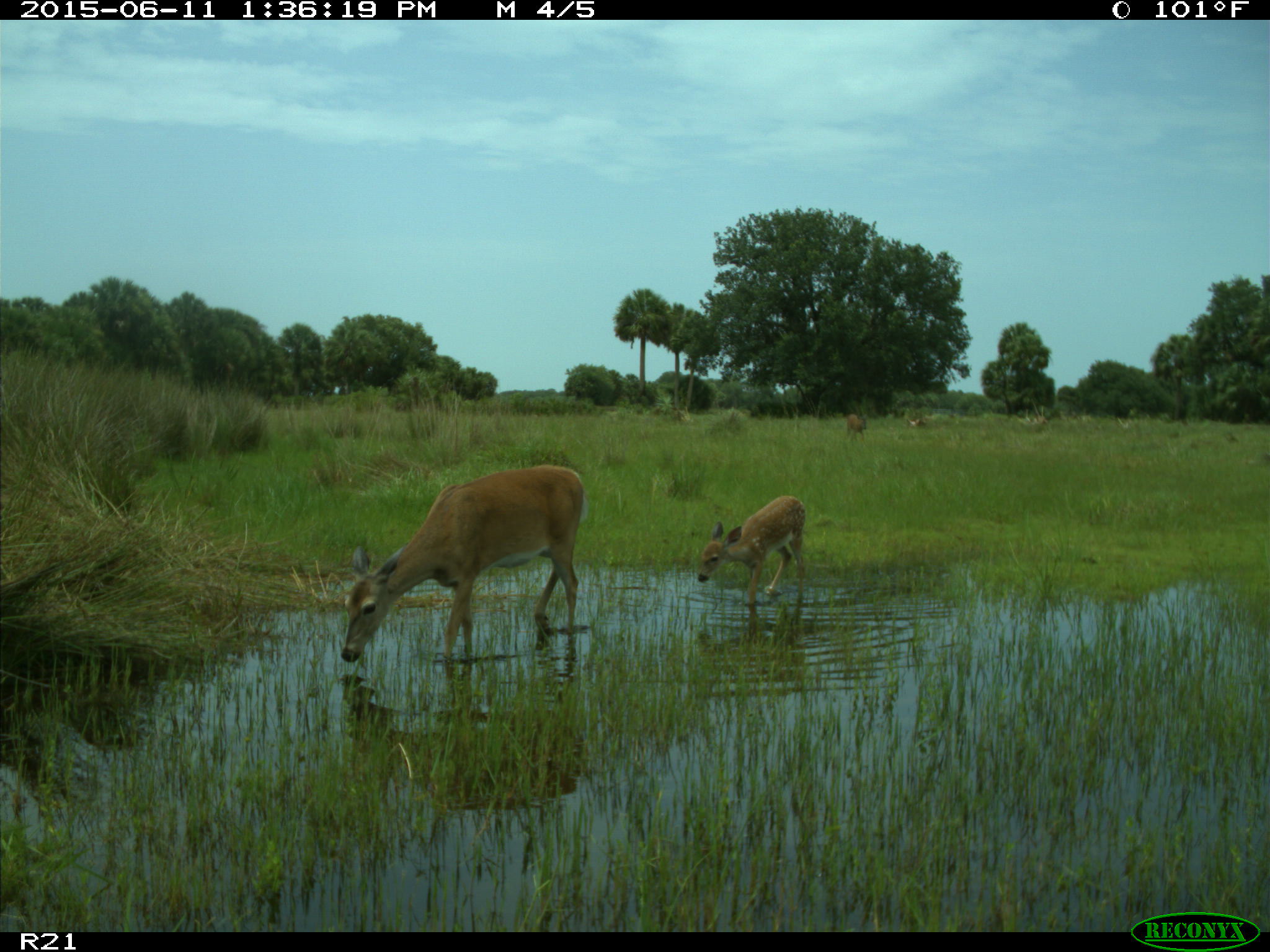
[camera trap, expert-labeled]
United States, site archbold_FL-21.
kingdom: Animalia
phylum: Chordata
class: Mammalia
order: Artiodactyla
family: Cervidae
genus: Odocoileus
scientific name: Odocoileus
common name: deer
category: unidentified deer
Unidentified deer (deer) (Odocoileus).